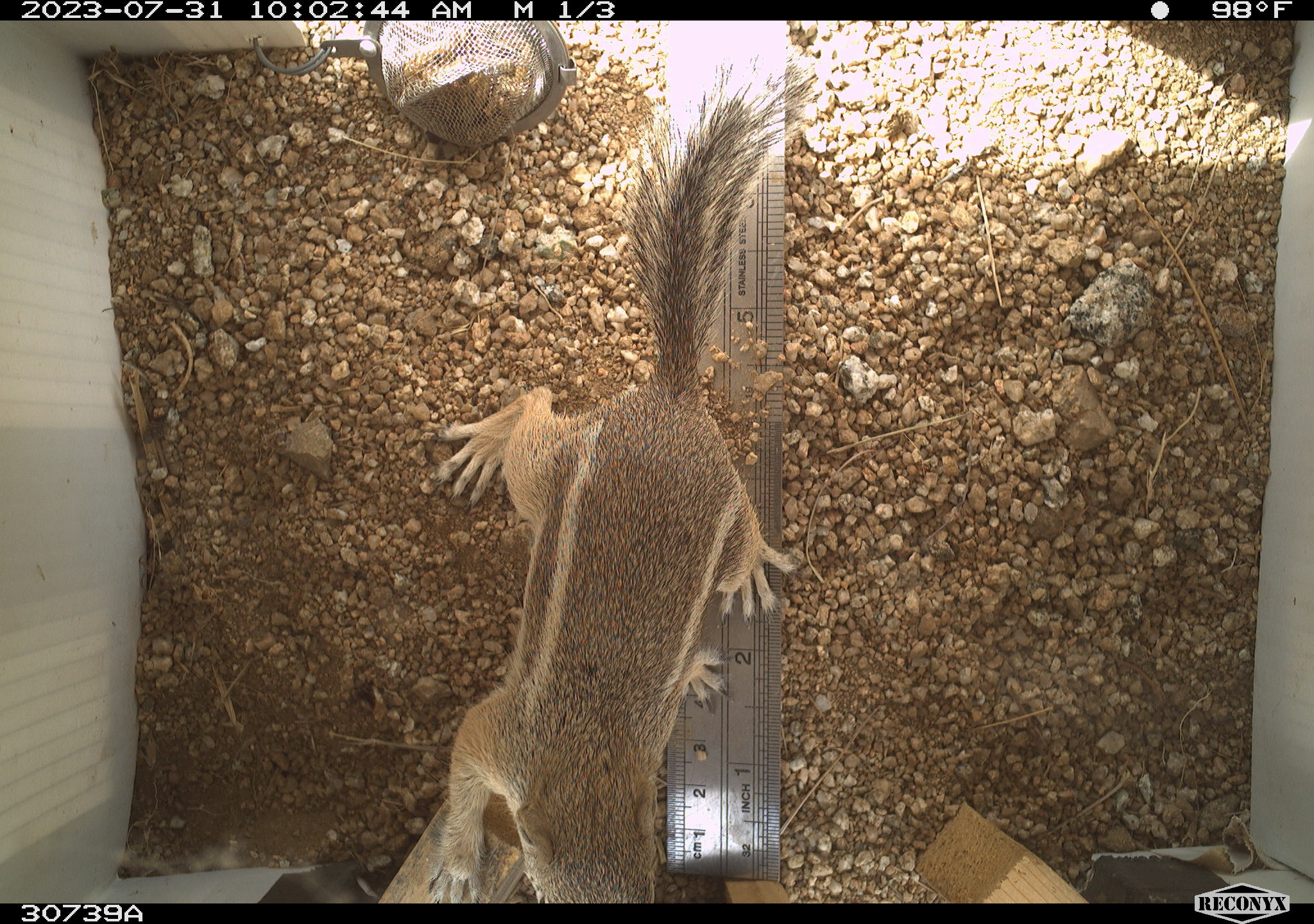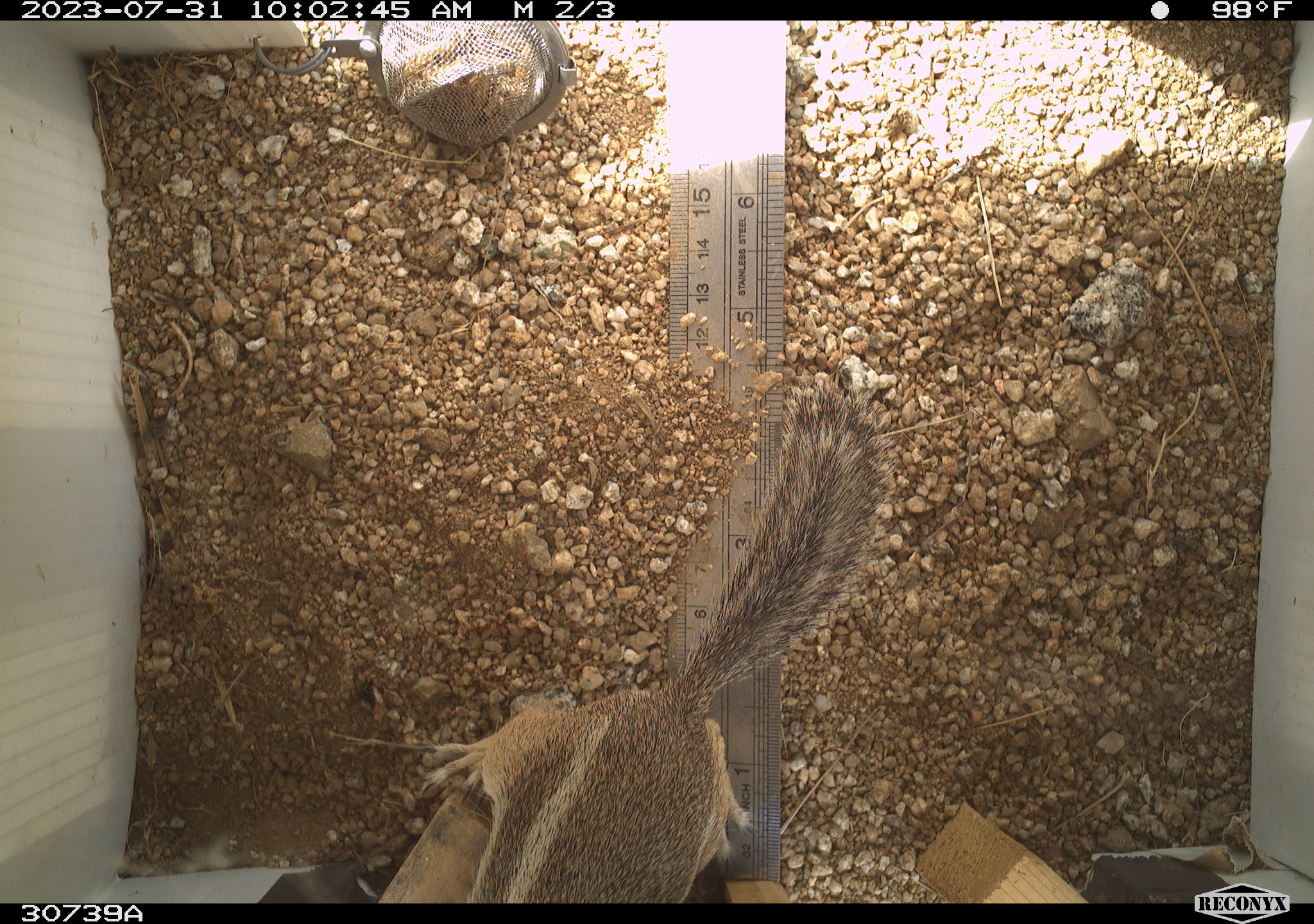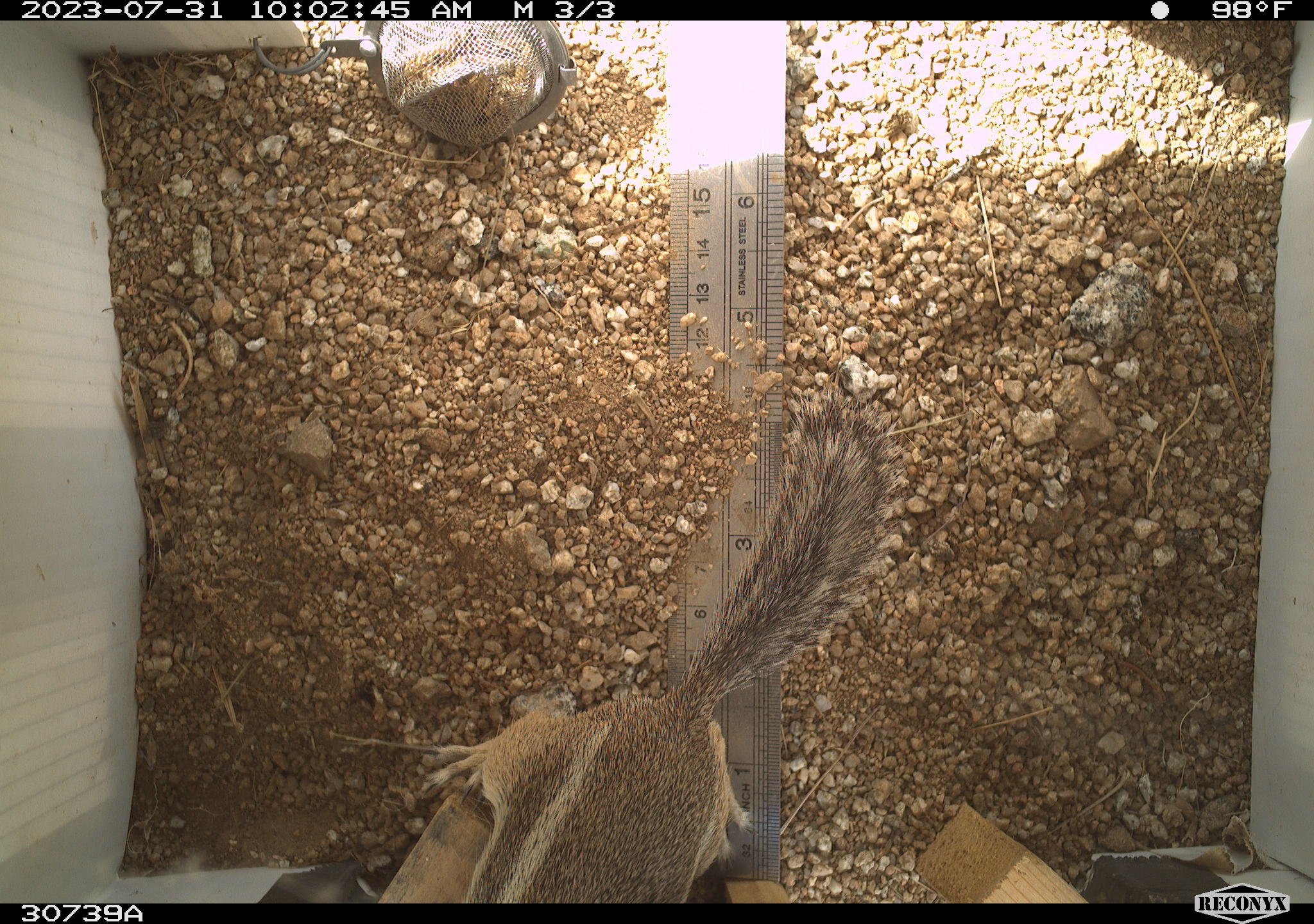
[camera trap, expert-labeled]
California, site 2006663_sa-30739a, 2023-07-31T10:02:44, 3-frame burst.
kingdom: Animalia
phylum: Chordata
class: Mammalia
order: Rodentia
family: Sciuridae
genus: Ammospermophilus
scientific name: Ammospermophilus leucurus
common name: white-tailed antelope squirrel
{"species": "white-tailed antelope squirrel (Ammospermophilus leucurus)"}